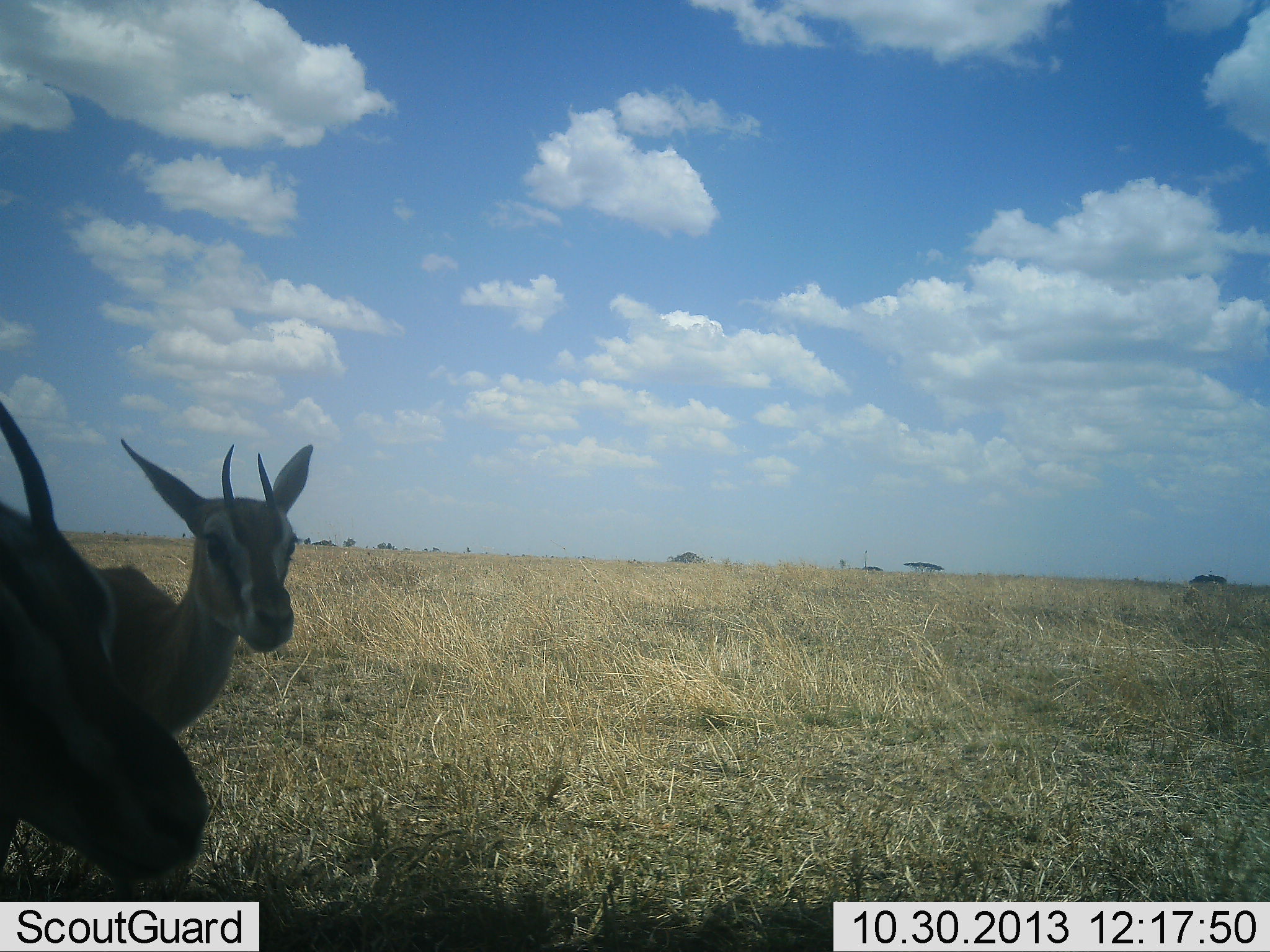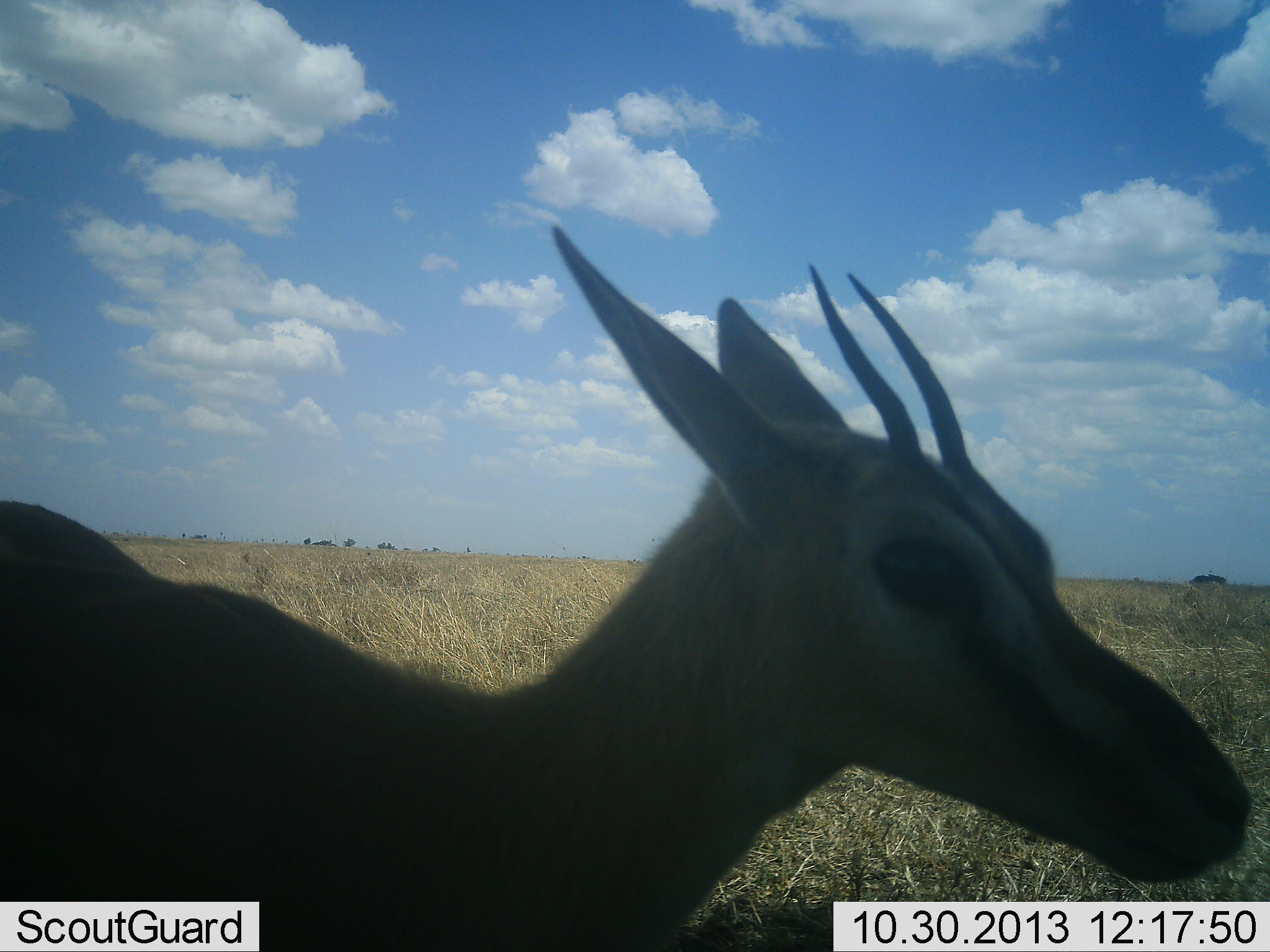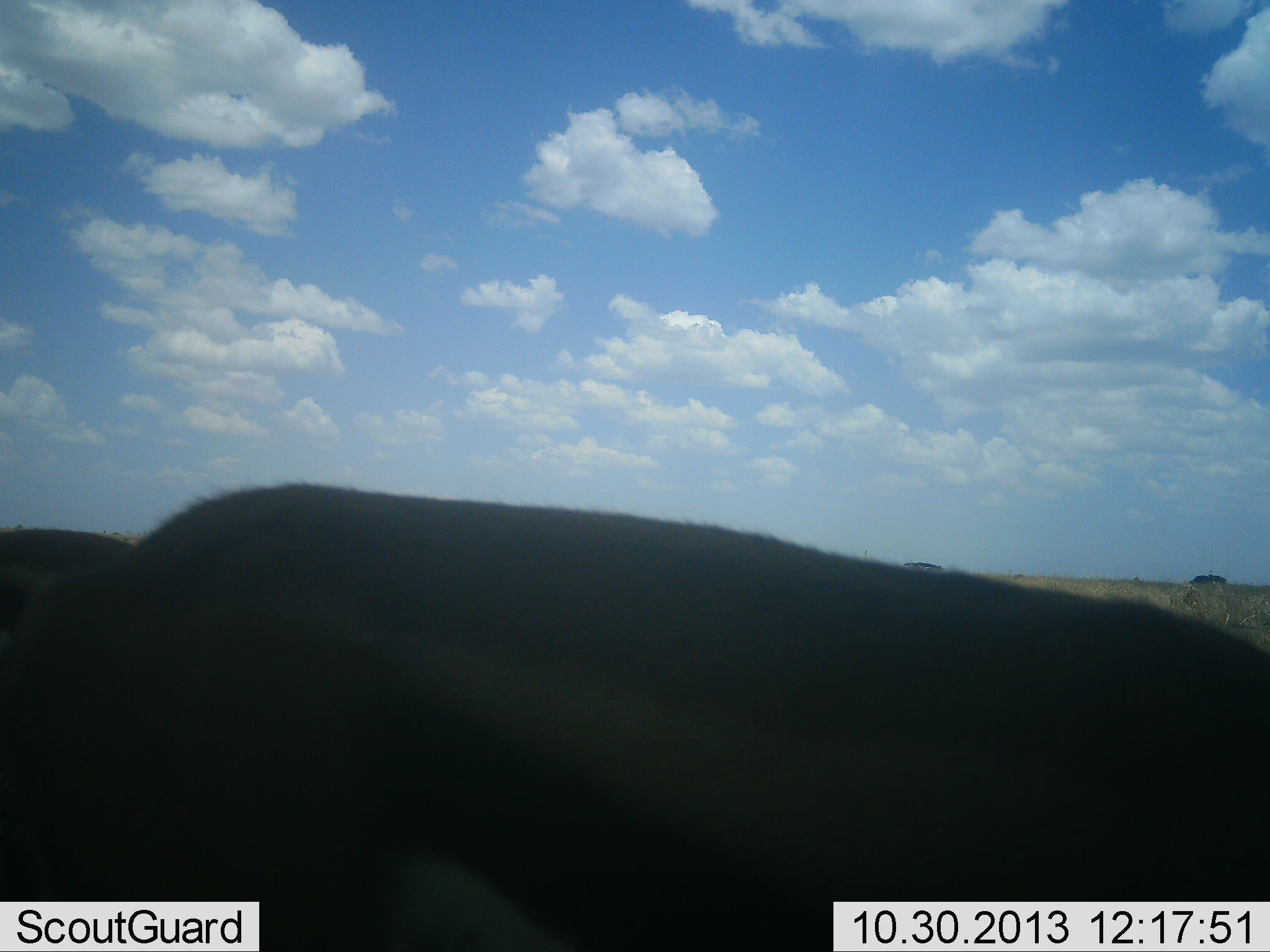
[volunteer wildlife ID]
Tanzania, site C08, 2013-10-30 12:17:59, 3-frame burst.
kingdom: Animalia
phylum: Chordata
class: Mammalia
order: Artiodactyla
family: Bovidae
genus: Eudorcas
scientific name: Eudorcas thomsonii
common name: thomson's gazelle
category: gazellethomsons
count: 2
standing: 30%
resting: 0%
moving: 70%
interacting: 10%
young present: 0%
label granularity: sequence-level